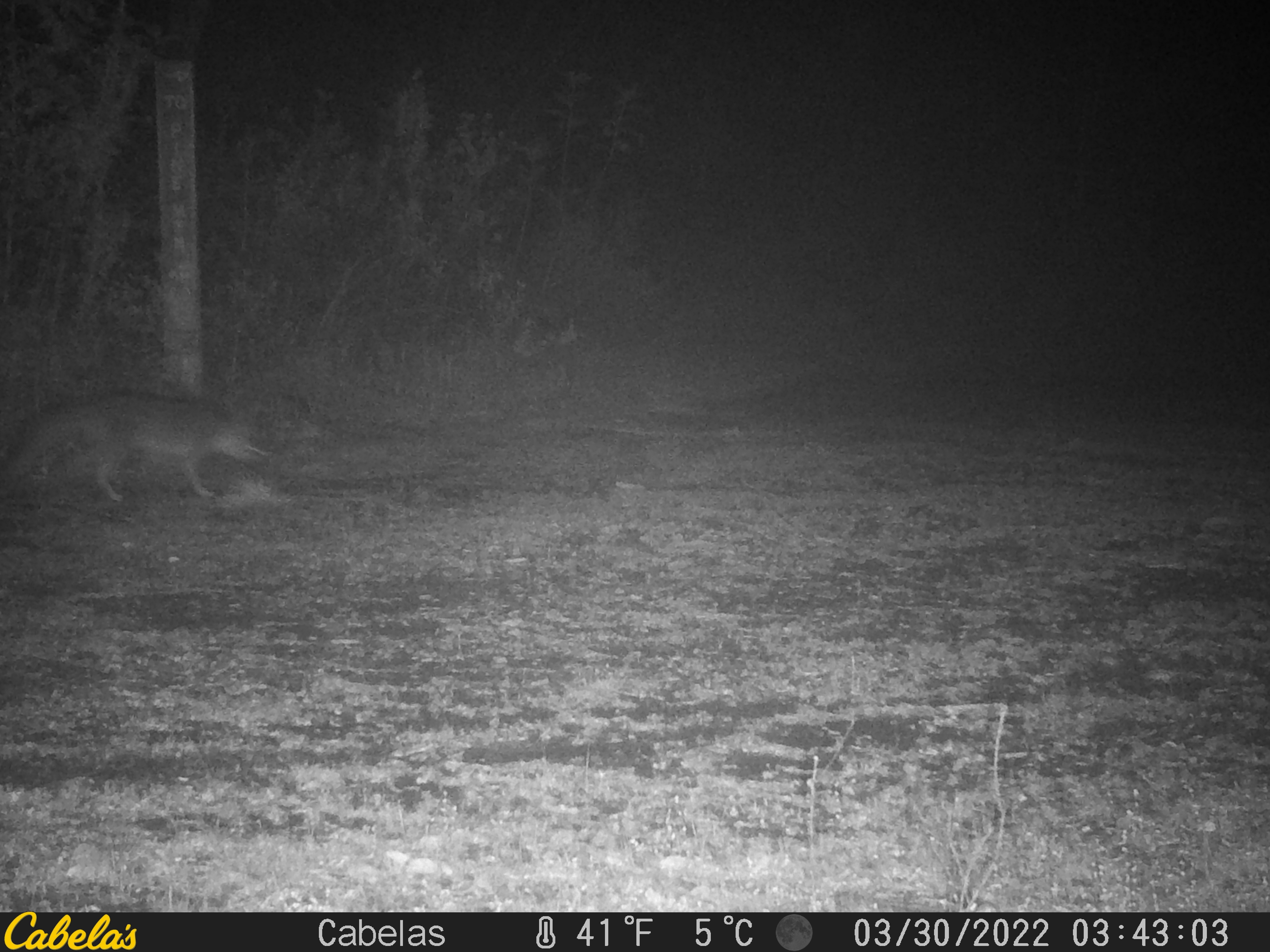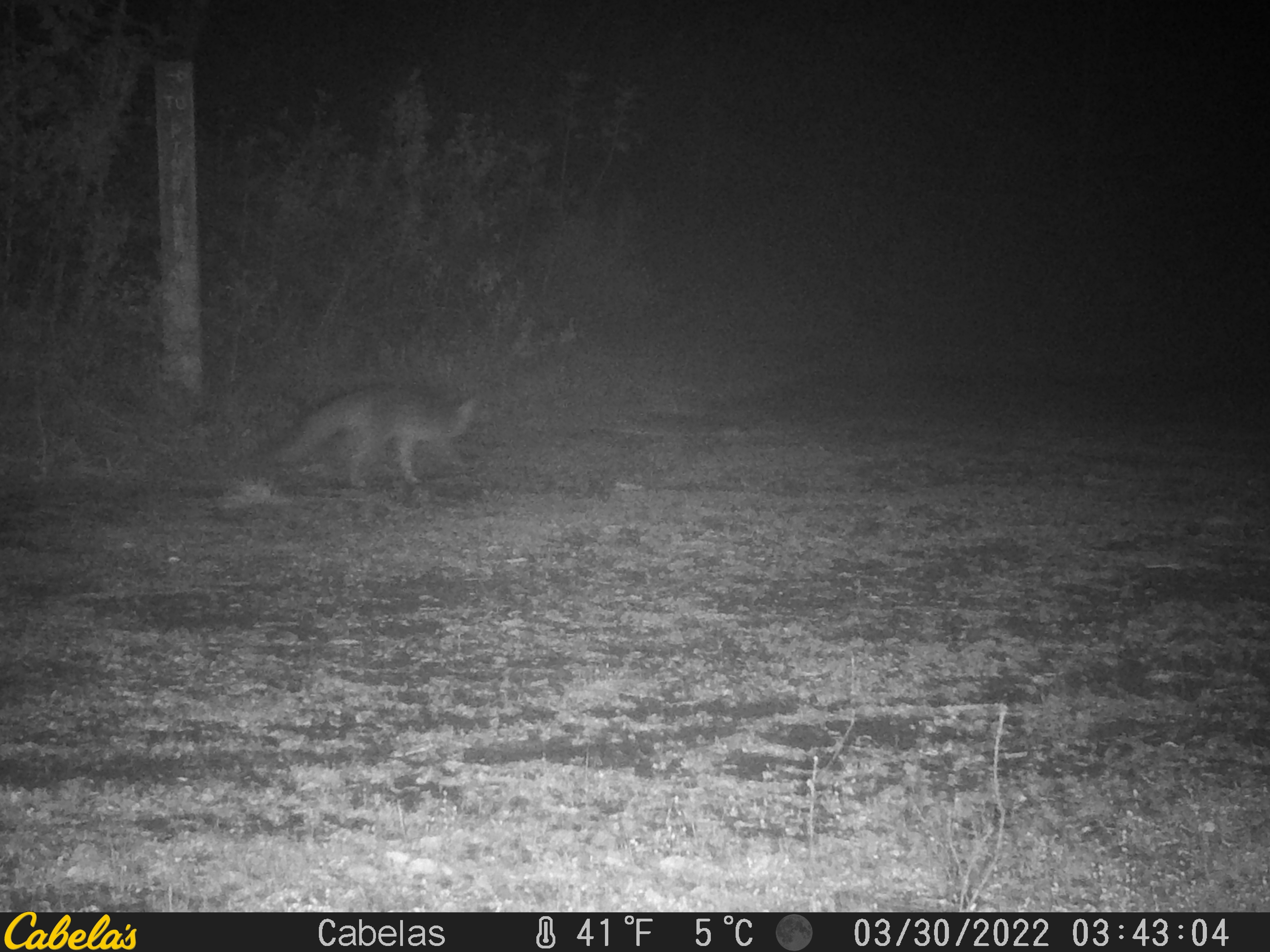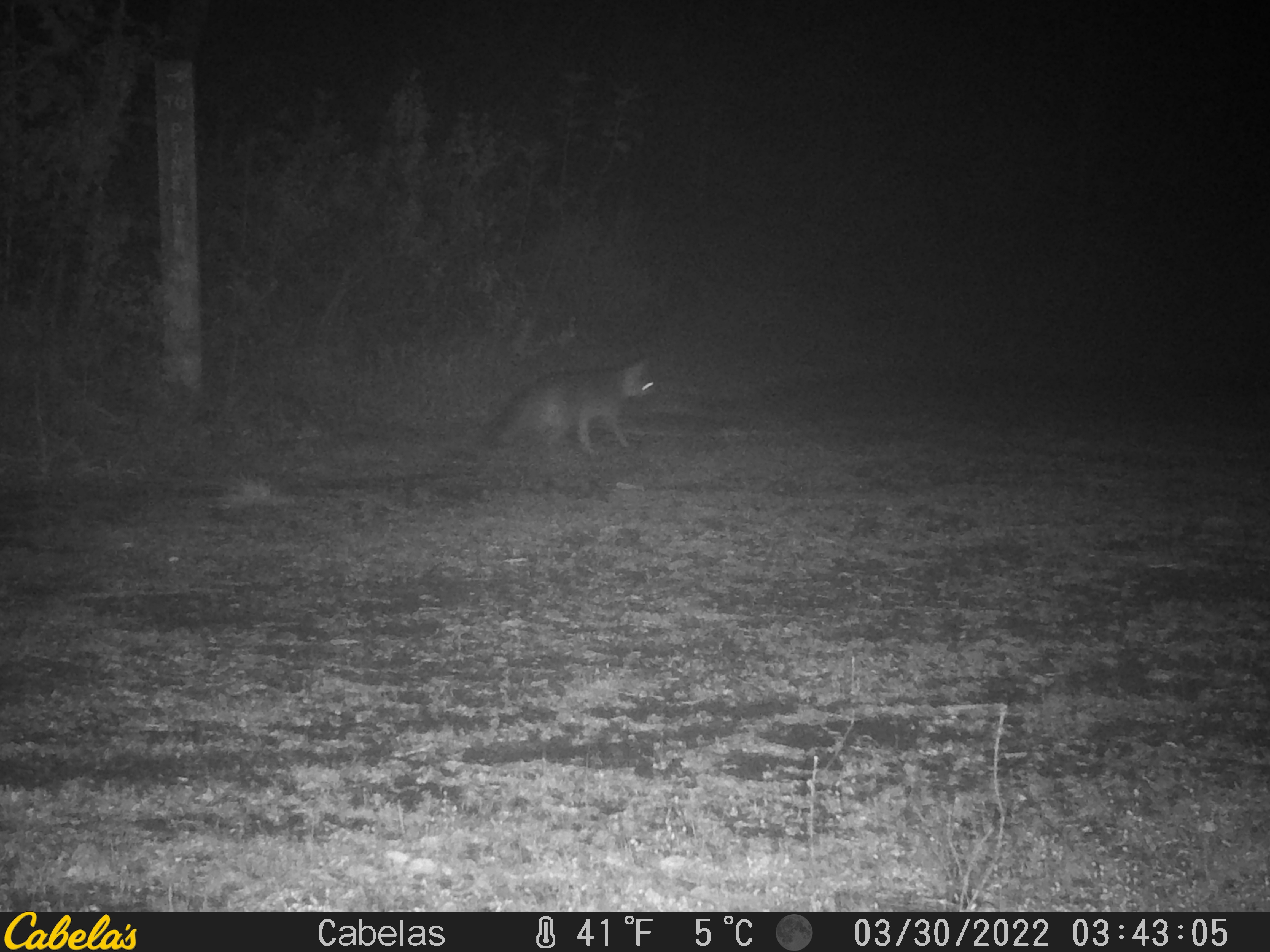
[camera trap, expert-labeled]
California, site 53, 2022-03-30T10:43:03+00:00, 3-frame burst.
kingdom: Animalia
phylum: Chordata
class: Mammalia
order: Carnivora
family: Canidae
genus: Urocyon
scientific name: Urocyon cinereoargenteus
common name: gray fox